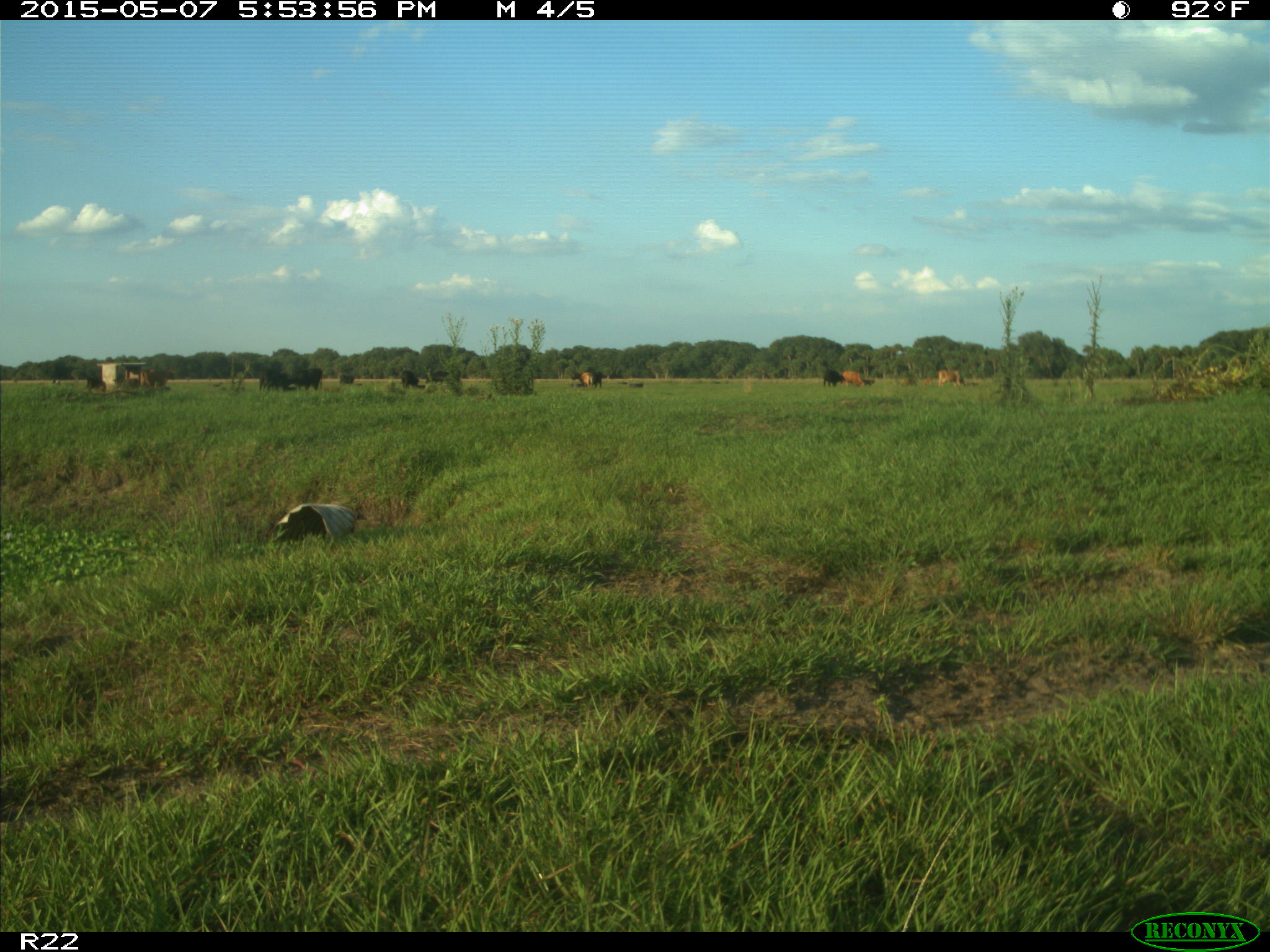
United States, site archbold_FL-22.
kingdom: Animalia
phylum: Chordata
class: Mammalia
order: Artiodactyla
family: Bovidae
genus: Bos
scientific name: Bos taurus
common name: domestic cow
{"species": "Bos taurus (domestic cow)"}